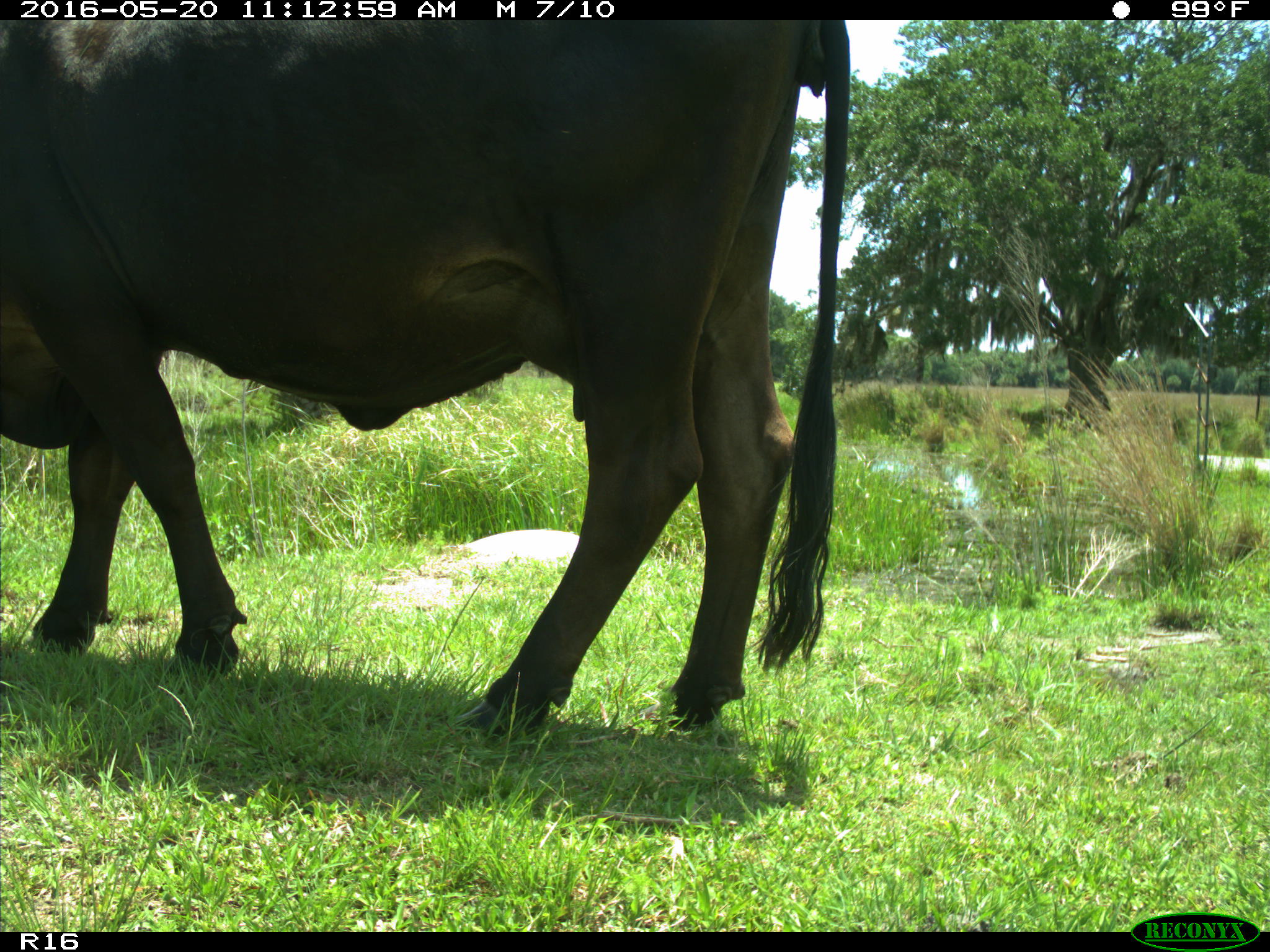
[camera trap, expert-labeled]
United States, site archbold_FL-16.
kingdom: Animalia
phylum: Chordata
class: Mammalia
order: Artiodactyla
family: Bovidae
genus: Bos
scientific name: Bos taurus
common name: domestic cow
Bos taurus (domestic cow).